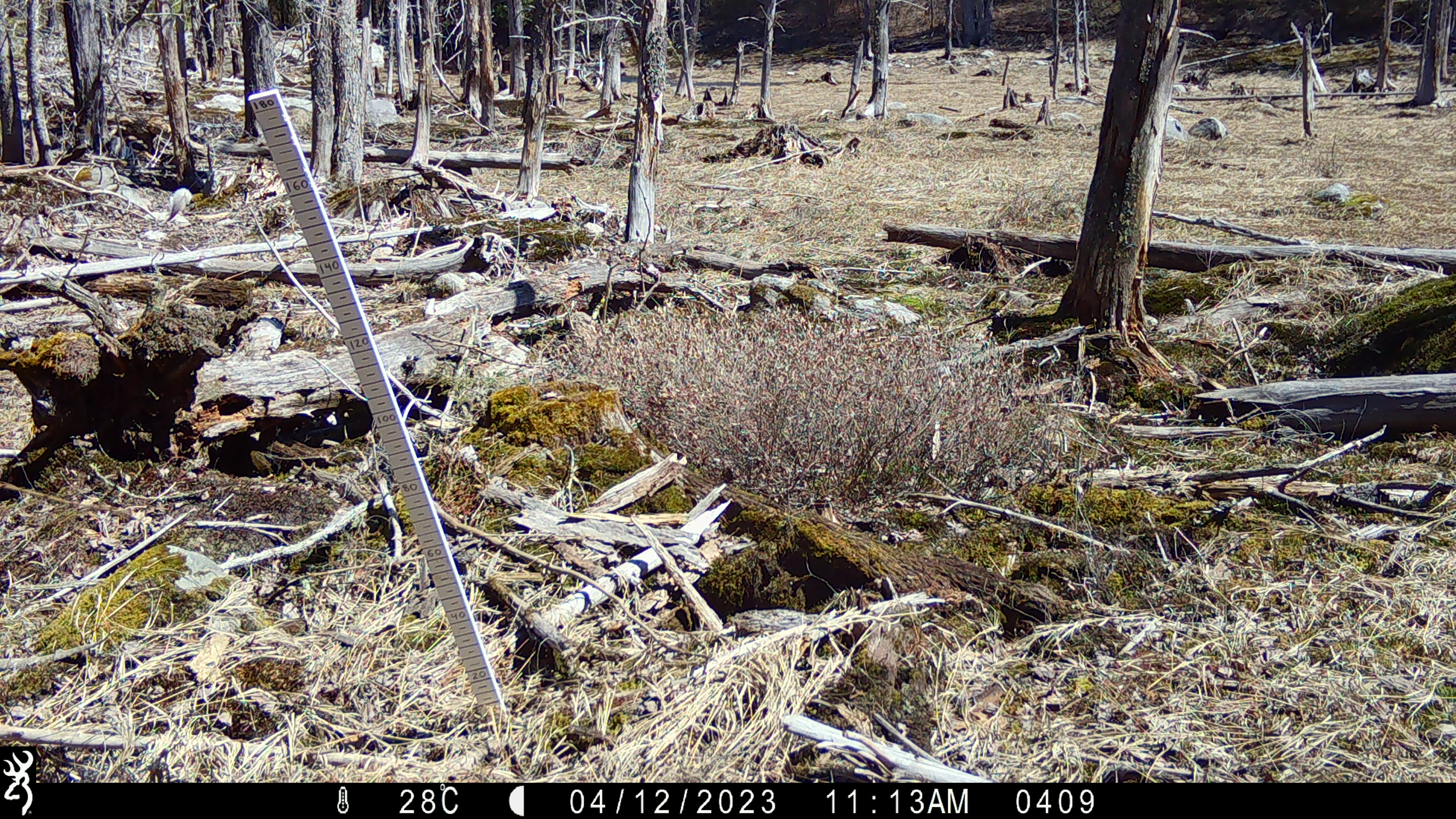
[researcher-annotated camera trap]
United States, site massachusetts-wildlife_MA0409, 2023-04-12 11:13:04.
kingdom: Animalia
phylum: Arthropoda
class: Insecta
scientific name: Insecta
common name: insect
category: insect sp.